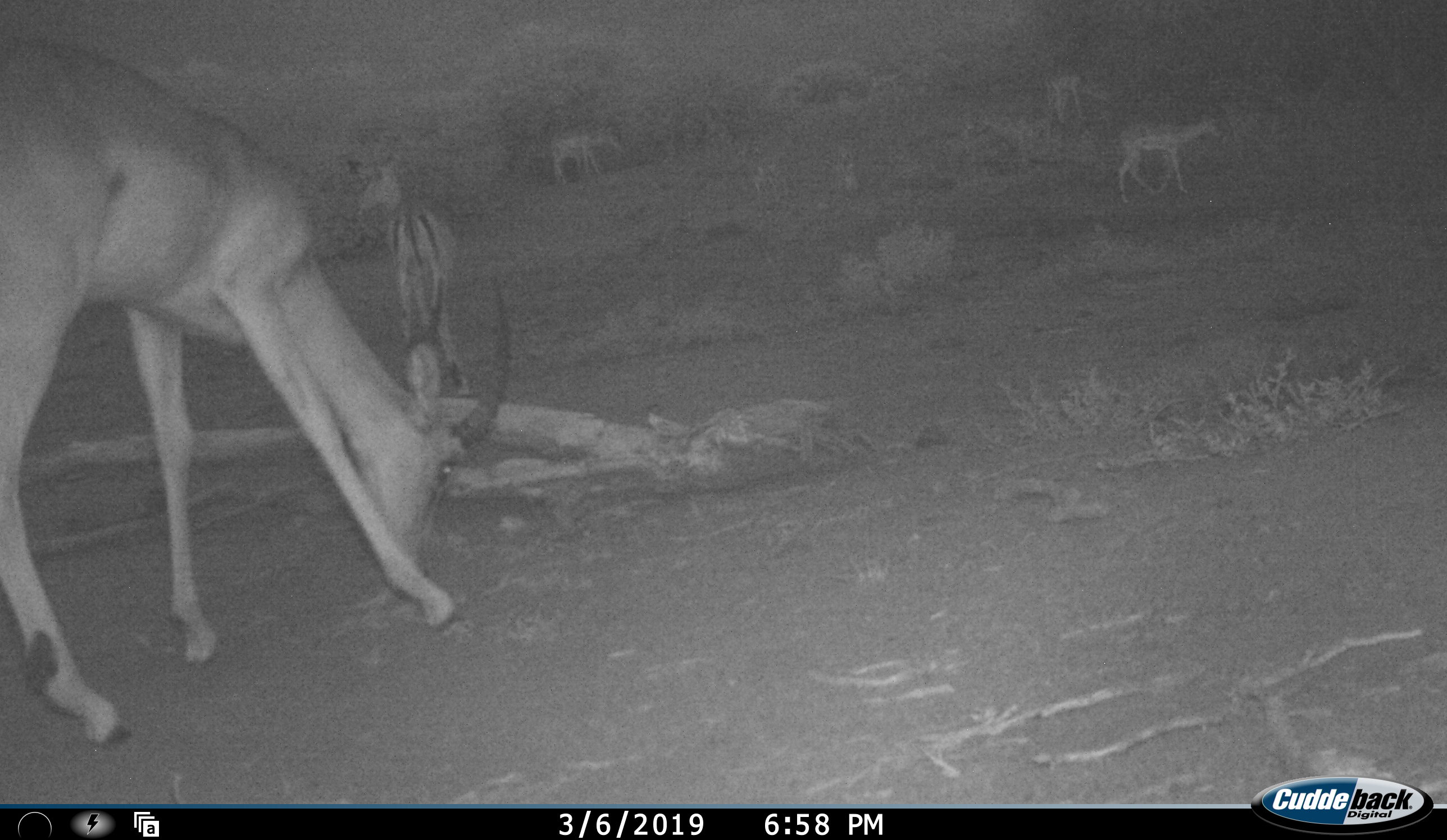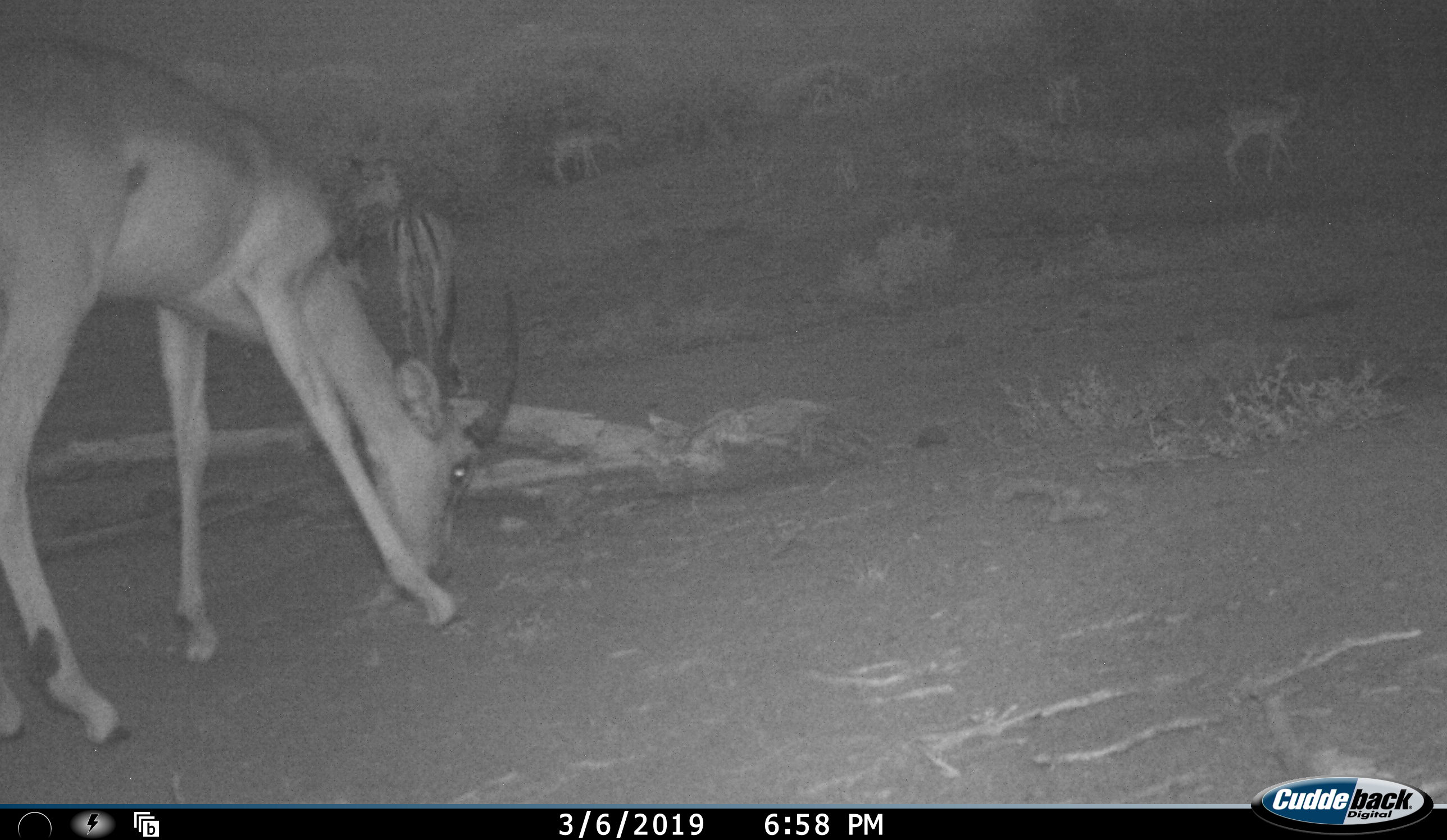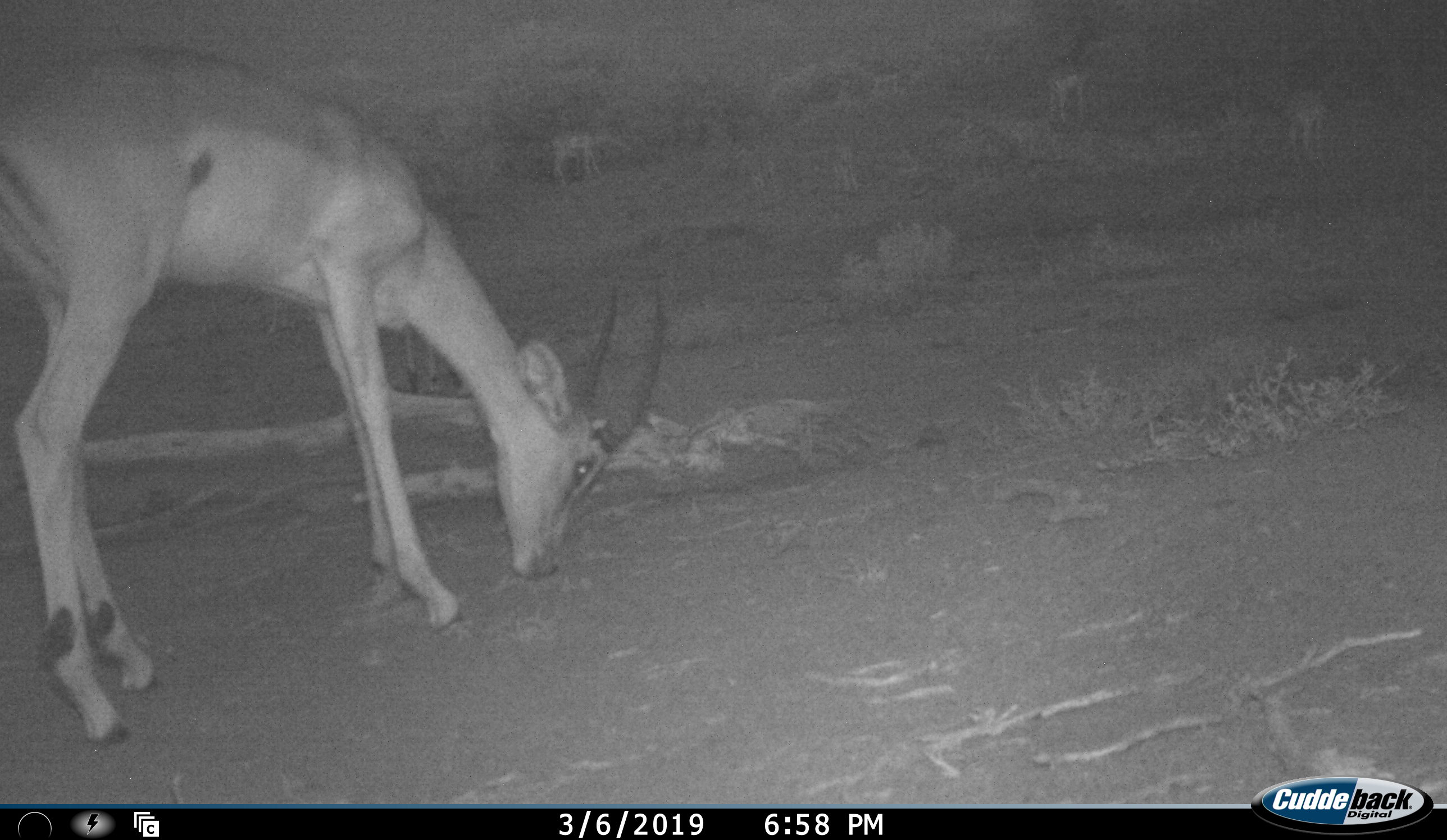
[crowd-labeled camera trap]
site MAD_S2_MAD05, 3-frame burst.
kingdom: Animalia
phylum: Chordata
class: Mammalia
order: Artiodactyla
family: Bovidae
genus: Aepyceros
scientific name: Aepyceros melampus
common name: impala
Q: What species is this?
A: Impala (Aepyceros melampus).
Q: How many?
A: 7.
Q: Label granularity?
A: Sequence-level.